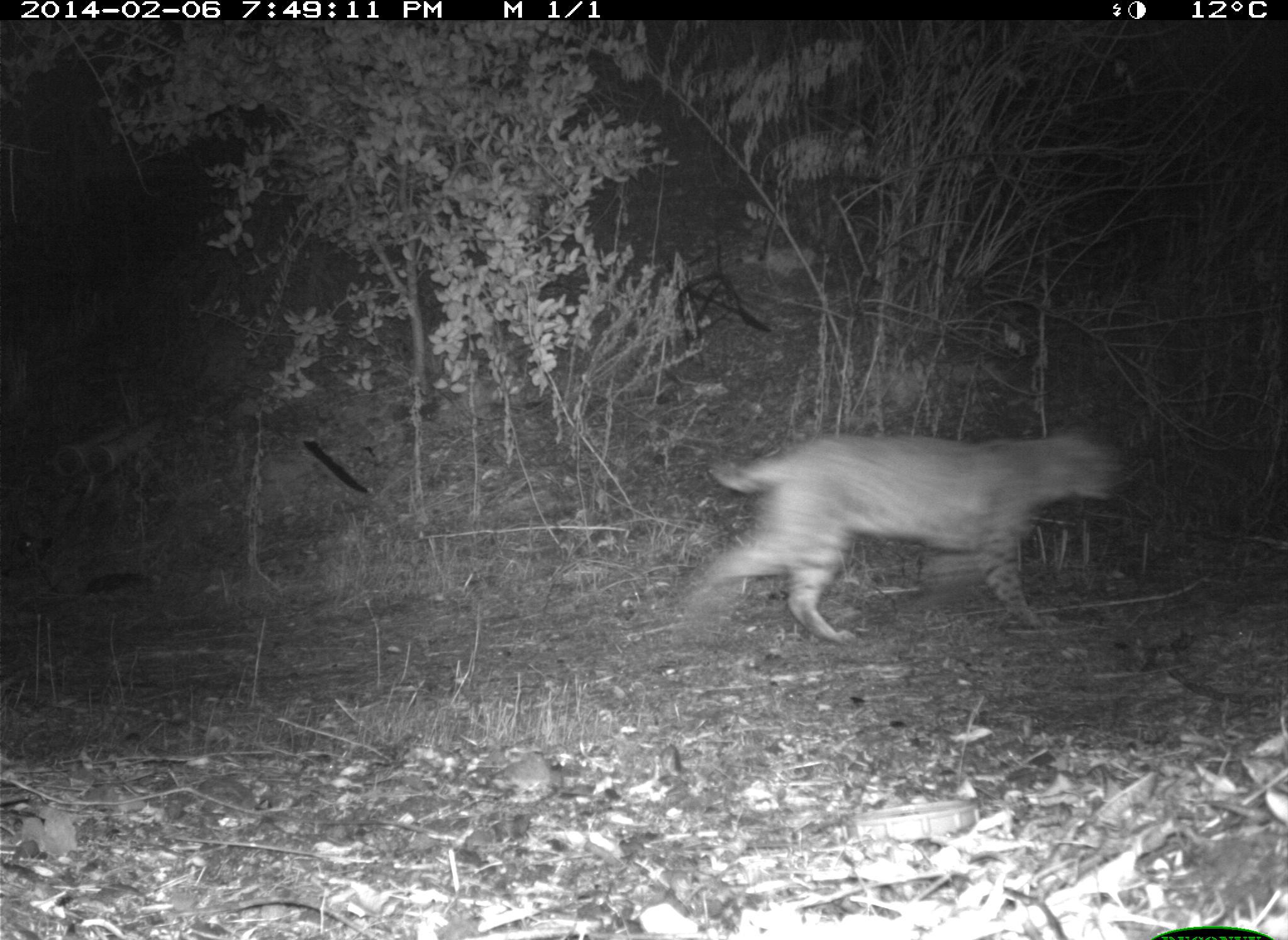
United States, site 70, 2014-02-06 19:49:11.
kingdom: Animalia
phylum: Chordata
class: Mammalia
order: Carnivora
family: Felidae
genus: Lynx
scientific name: Lynx rufus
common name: bobcat